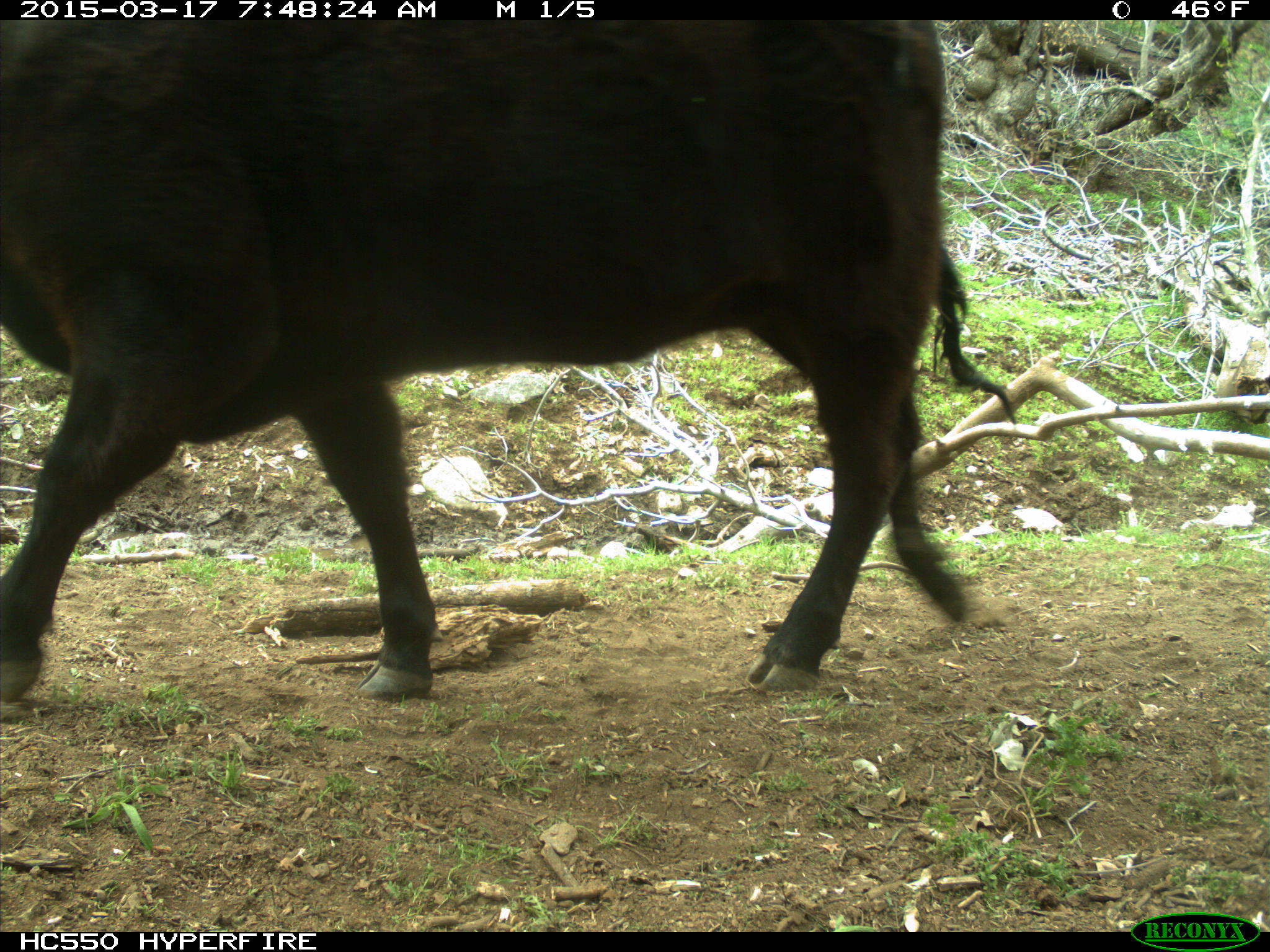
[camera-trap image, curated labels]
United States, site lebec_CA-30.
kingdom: Animalia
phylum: Chordata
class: Mammalia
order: Artiodactyla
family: Bovidae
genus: Bos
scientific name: Bos taurus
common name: domestic cow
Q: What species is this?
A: Bos taurus (domestic cow).